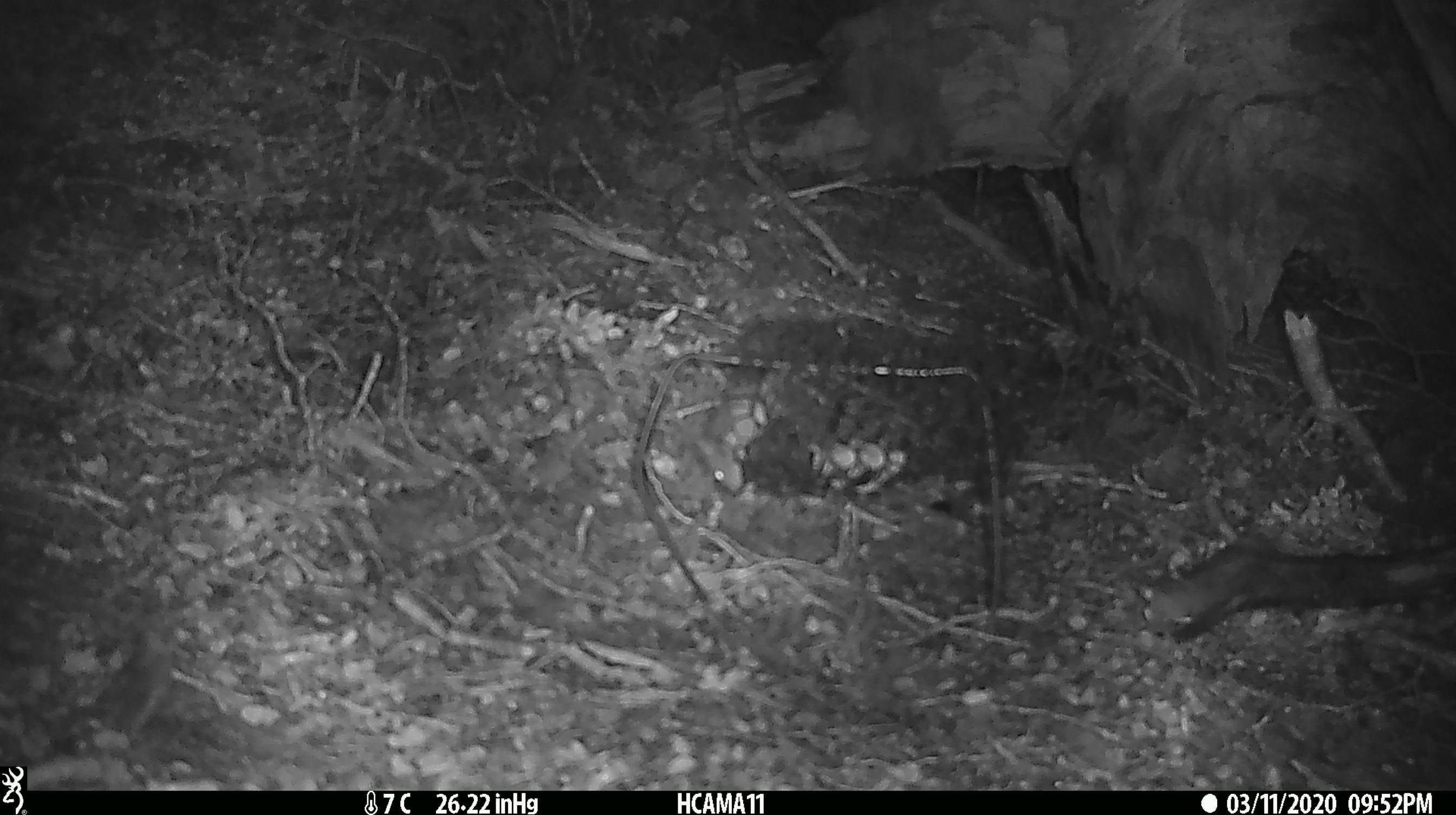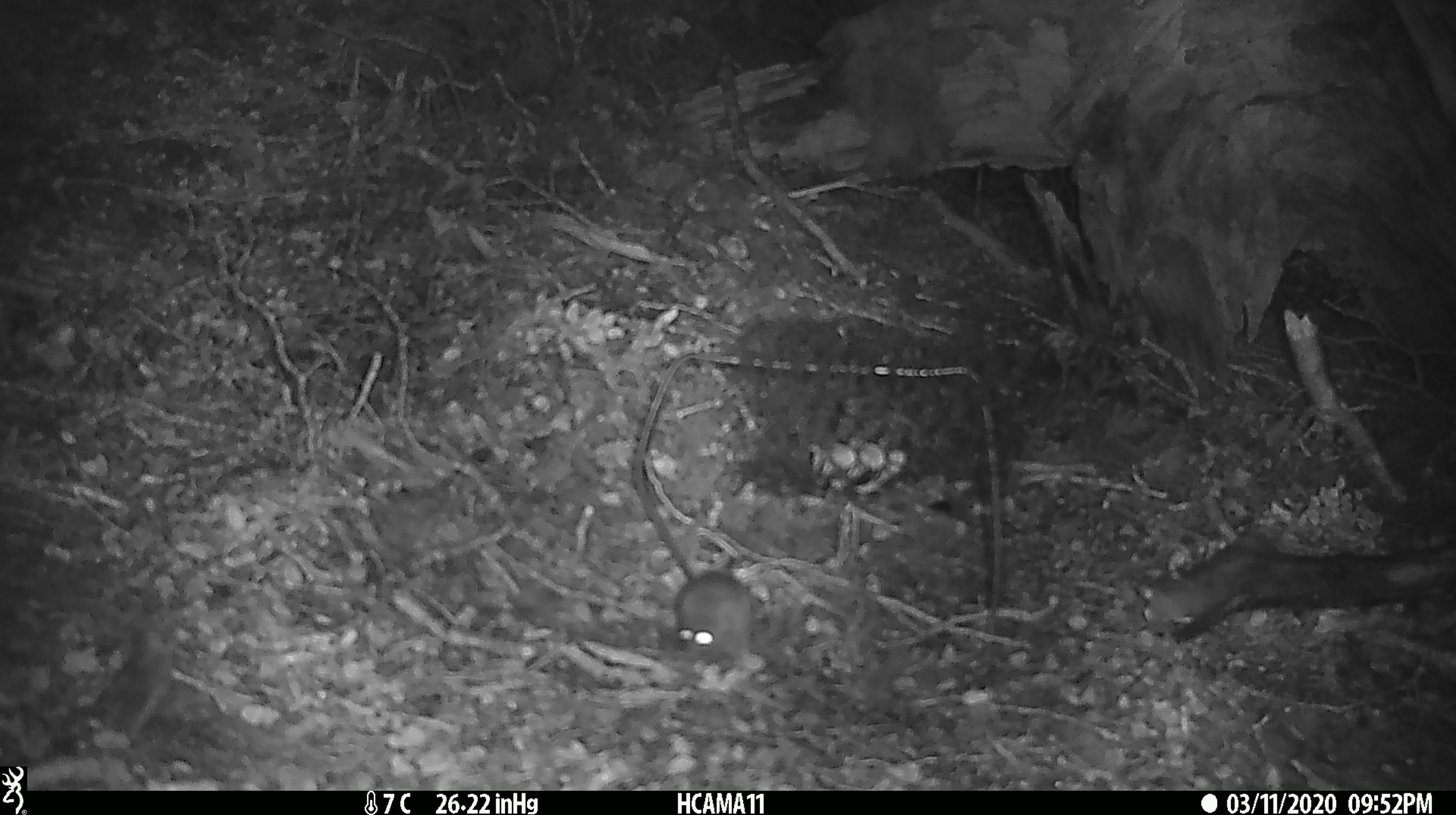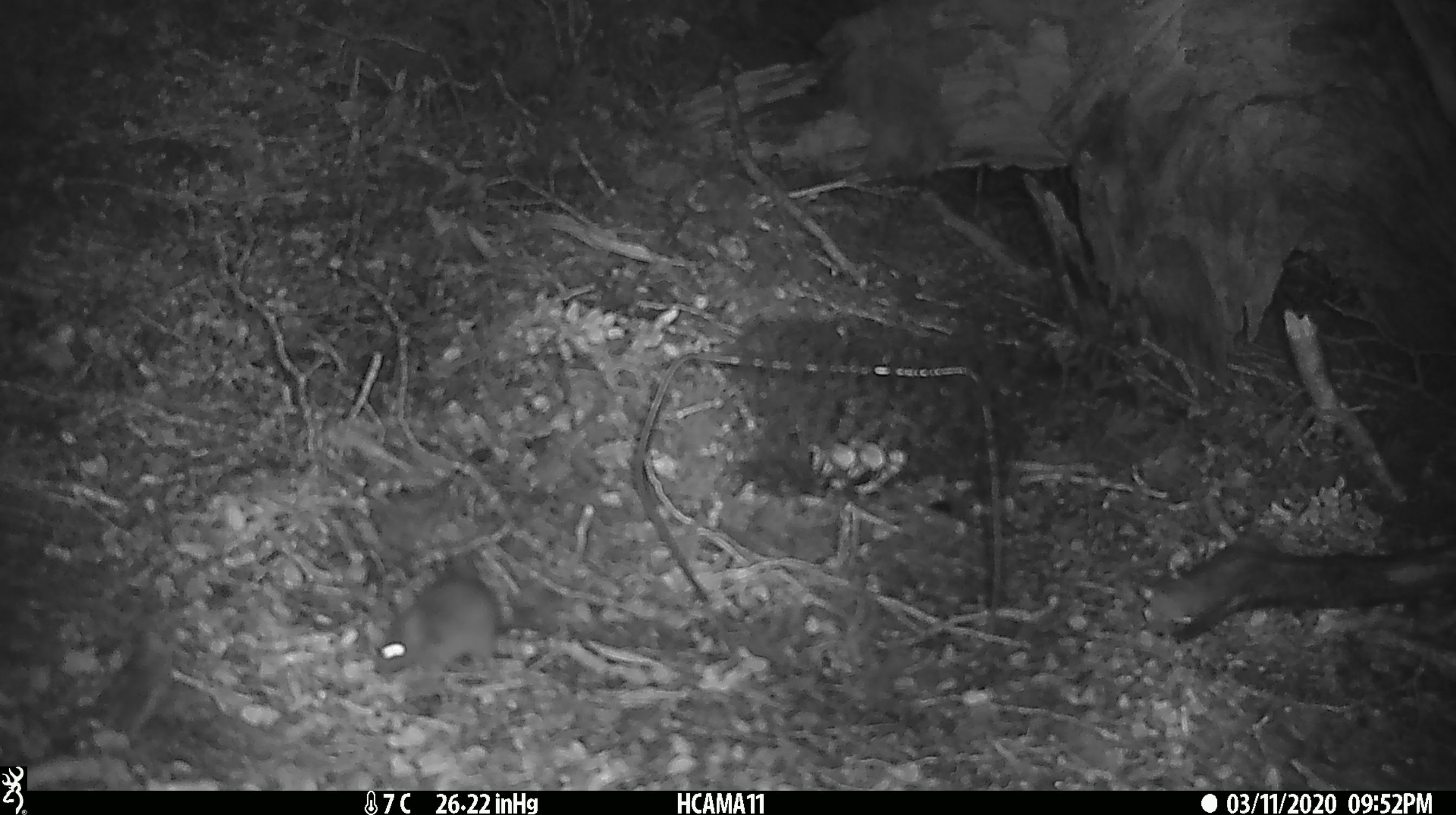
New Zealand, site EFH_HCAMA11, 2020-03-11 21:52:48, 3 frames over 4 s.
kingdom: Animalia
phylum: Chordata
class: Mammalia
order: Rodentia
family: Muridae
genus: Mus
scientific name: Mus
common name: mouse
Mouse (Mus).